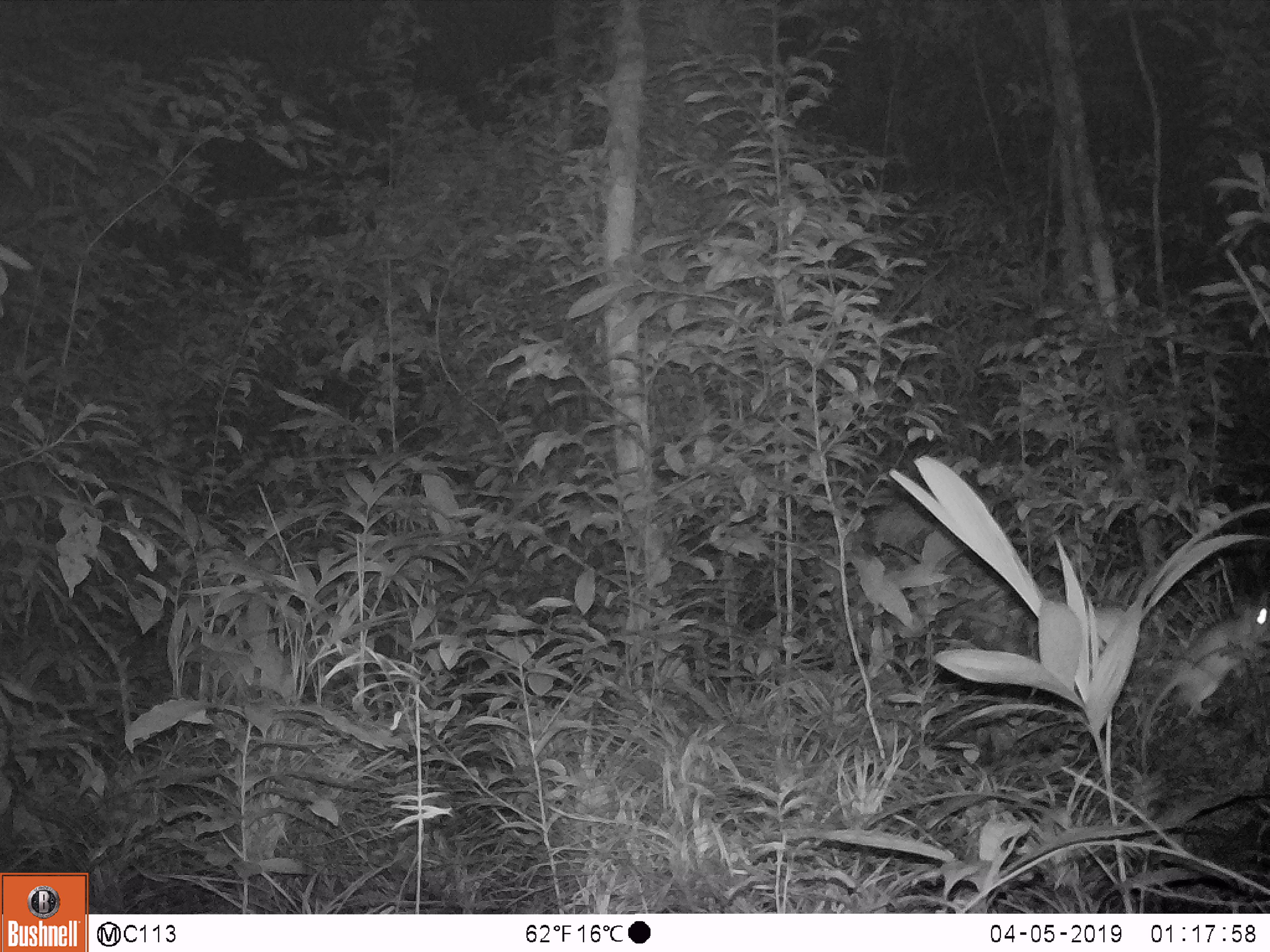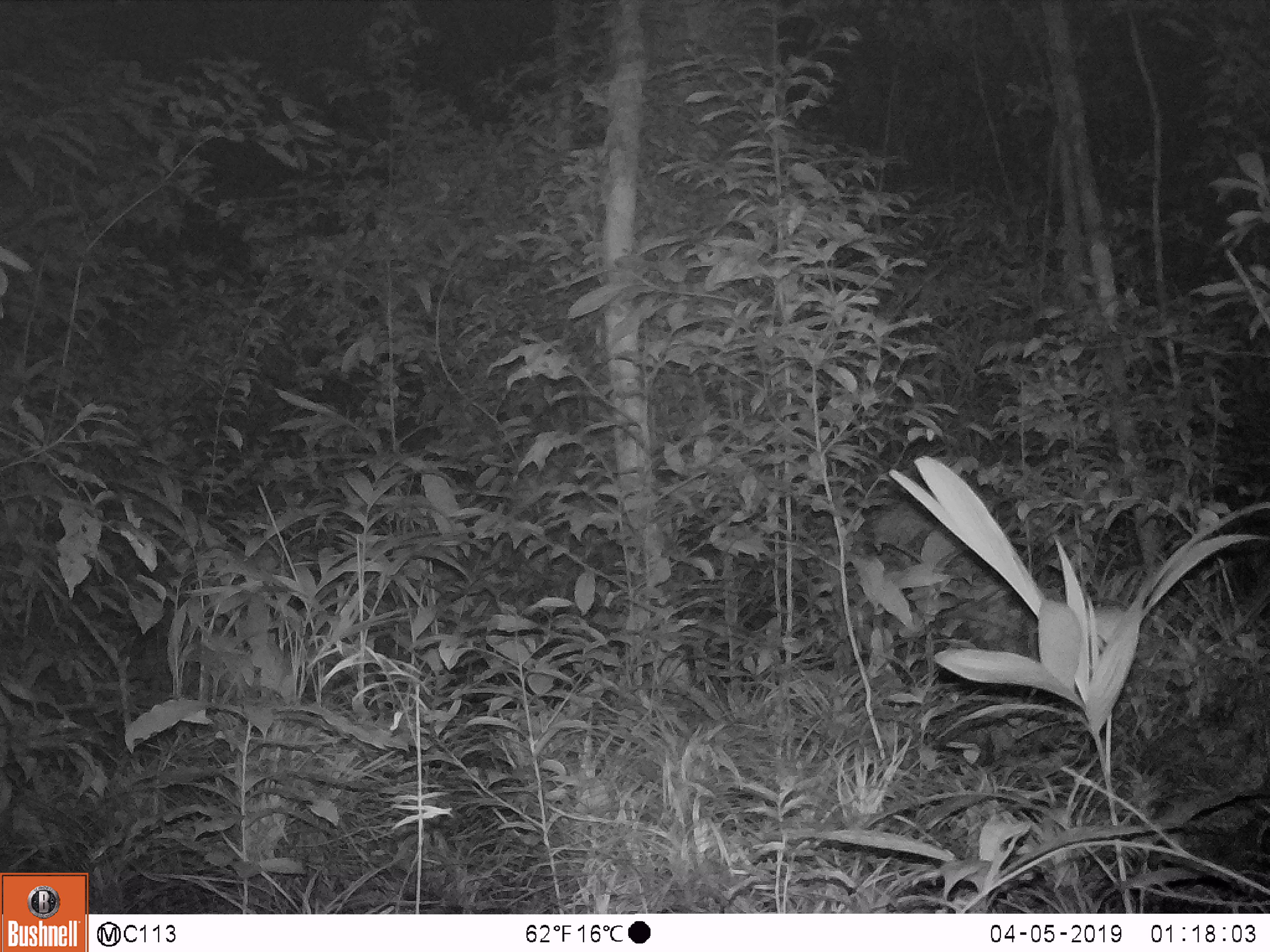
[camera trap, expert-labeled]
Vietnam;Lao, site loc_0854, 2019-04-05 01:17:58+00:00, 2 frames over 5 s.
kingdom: Animalia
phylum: Chordata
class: Mammalia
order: Rodentia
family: Muridae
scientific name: Muridae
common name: old-world mice and rats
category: unidentified murid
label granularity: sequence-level